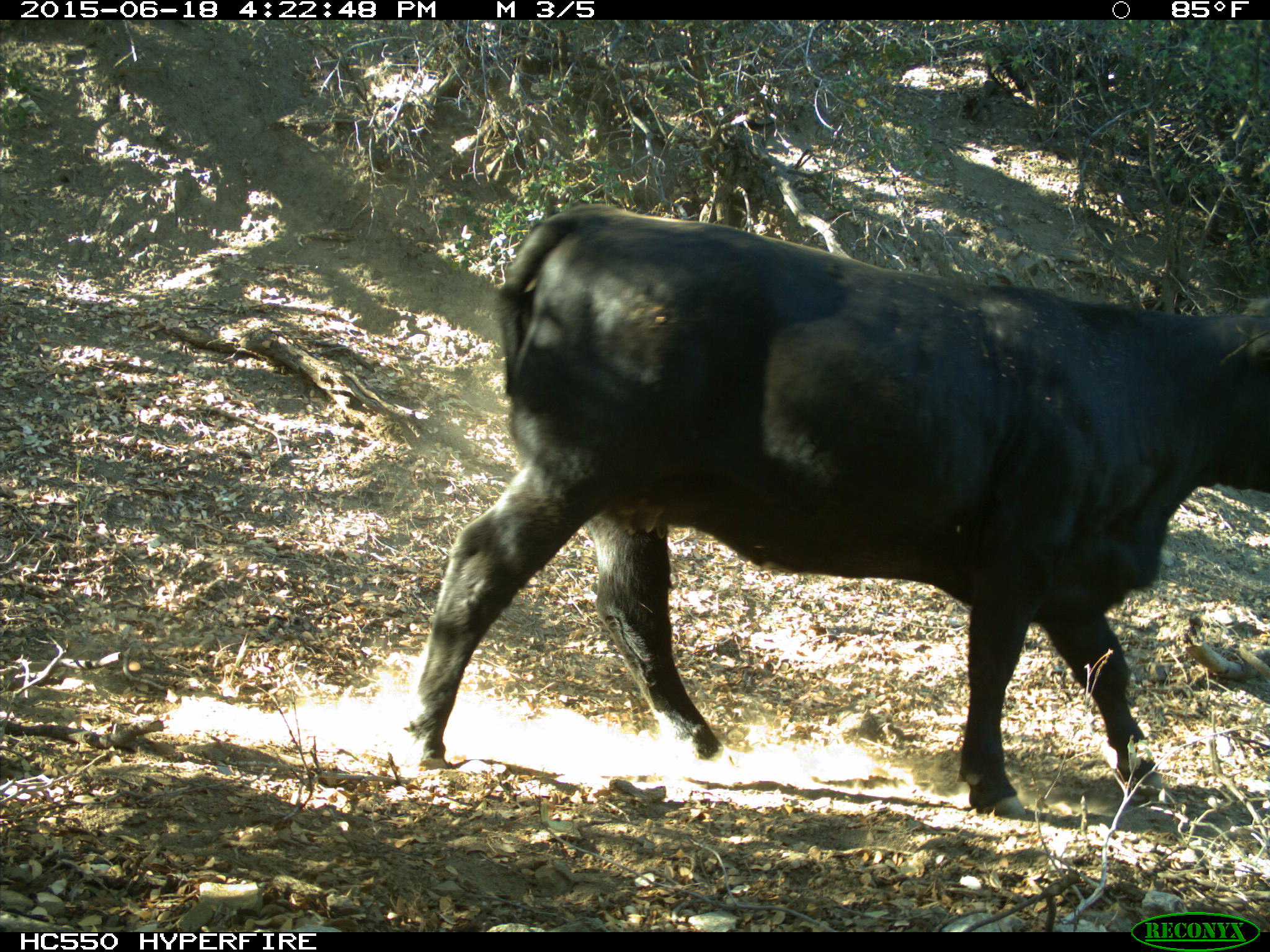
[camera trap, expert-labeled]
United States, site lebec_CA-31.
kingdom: Animalia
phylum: Chordata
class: Mammalia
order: Artiodactyla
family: Bovidae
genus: Bos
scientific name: Bos taurus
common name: domestic cow